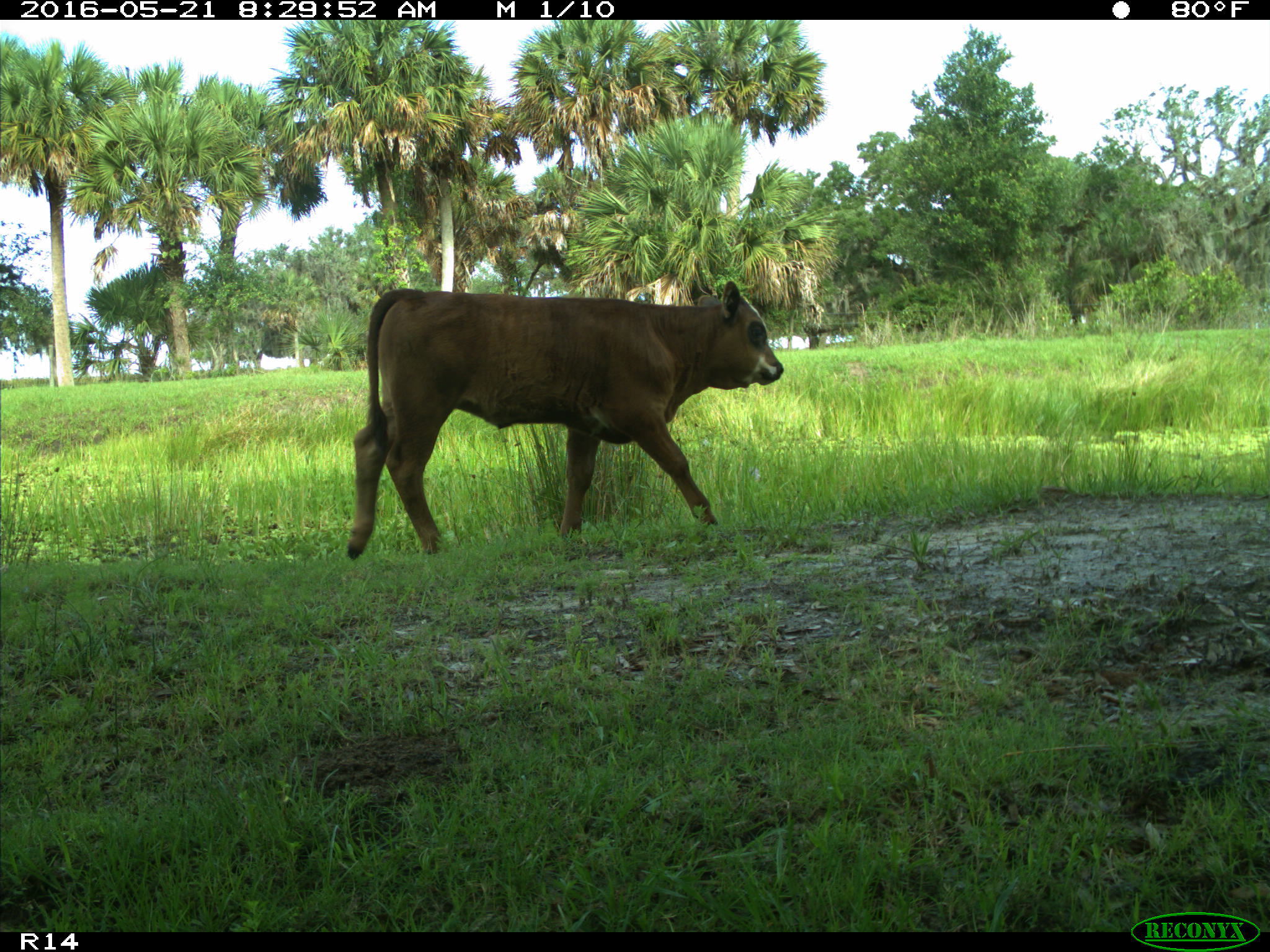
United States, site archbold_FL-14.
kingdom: Animalia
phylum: Chordata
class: Mammalia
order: Artiodactyla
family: Bovidae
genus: Bos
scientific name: Bos taurus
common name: domestic cow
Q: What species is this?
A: Bos taurus (domestic cow).